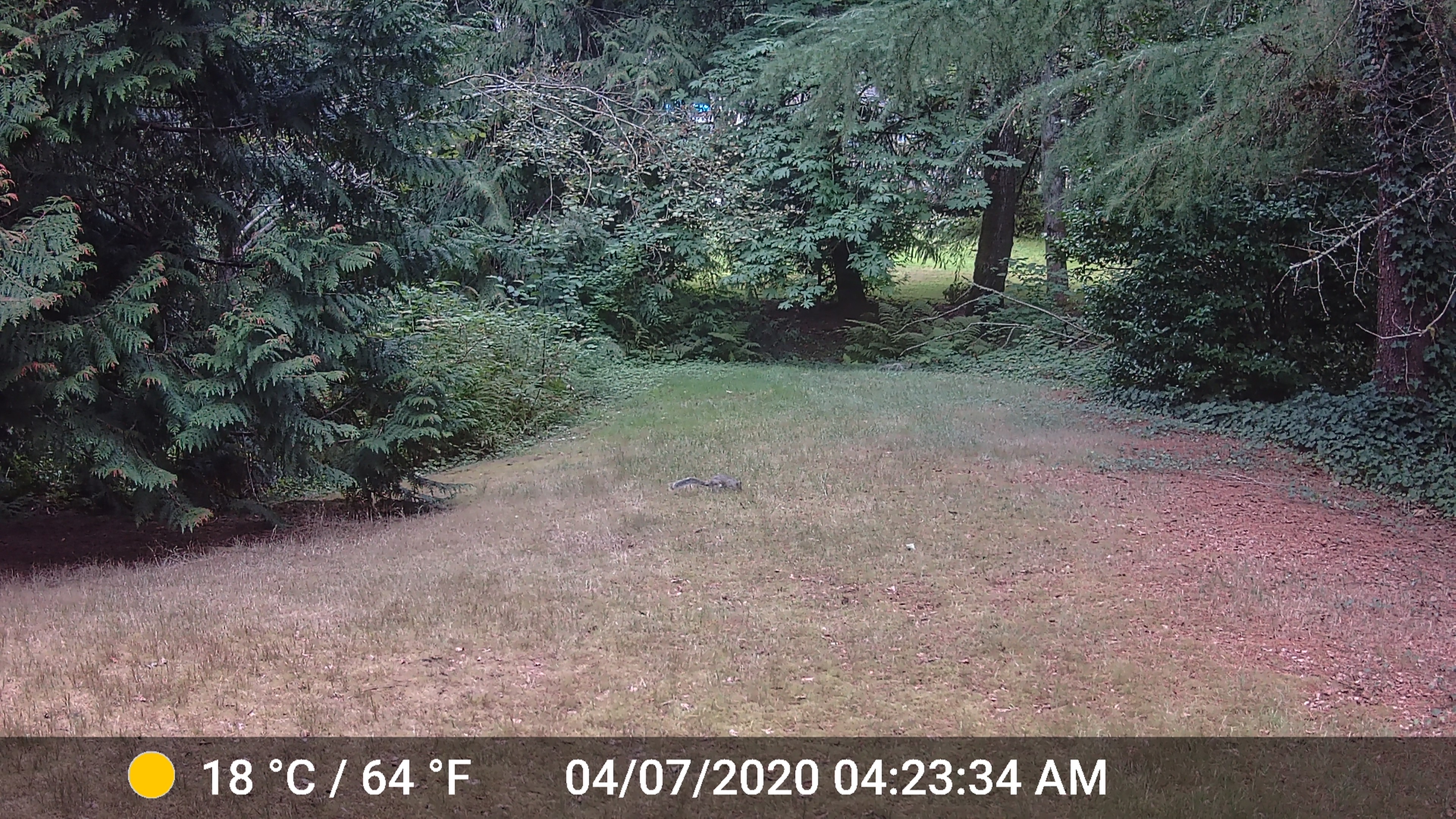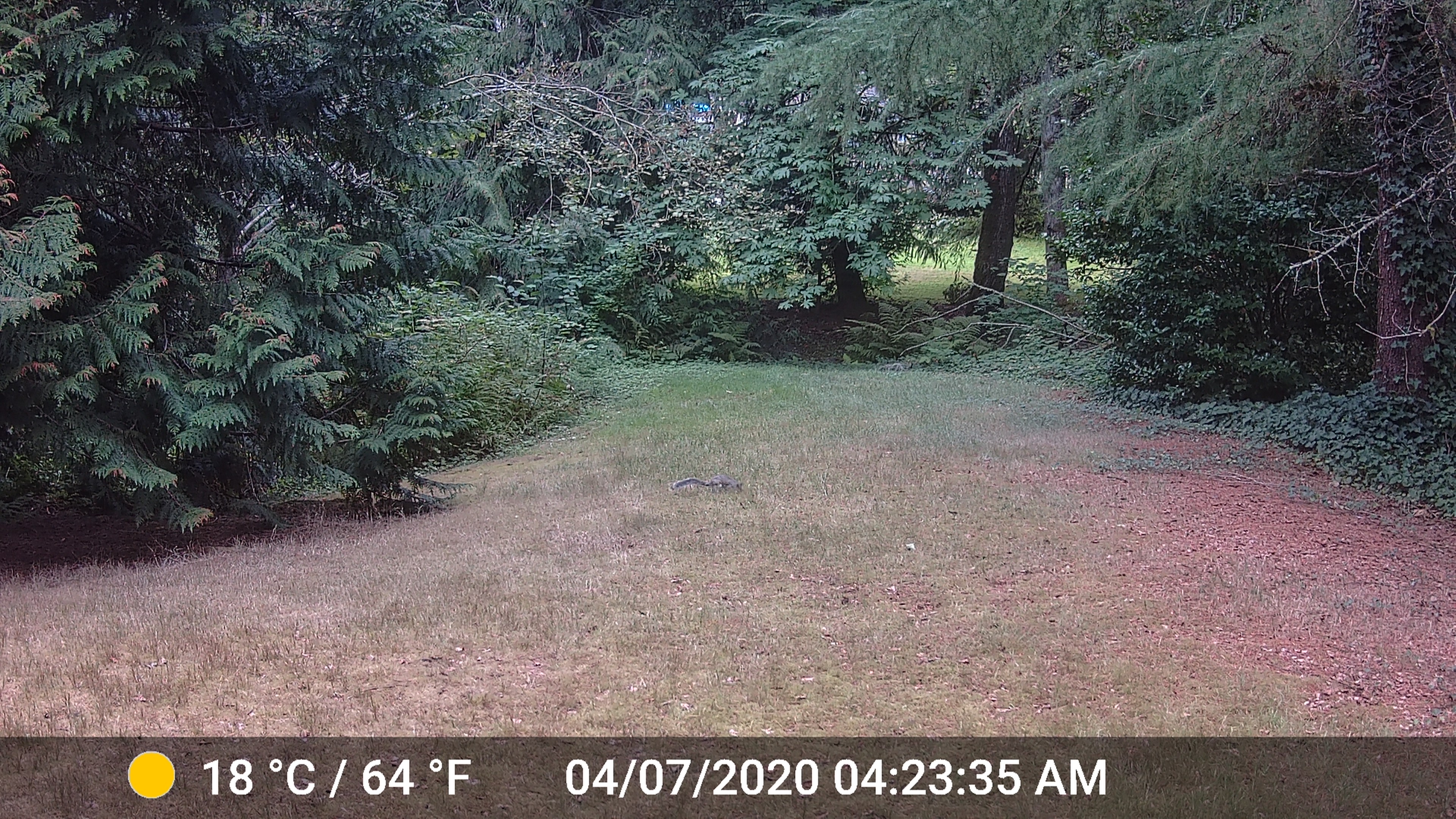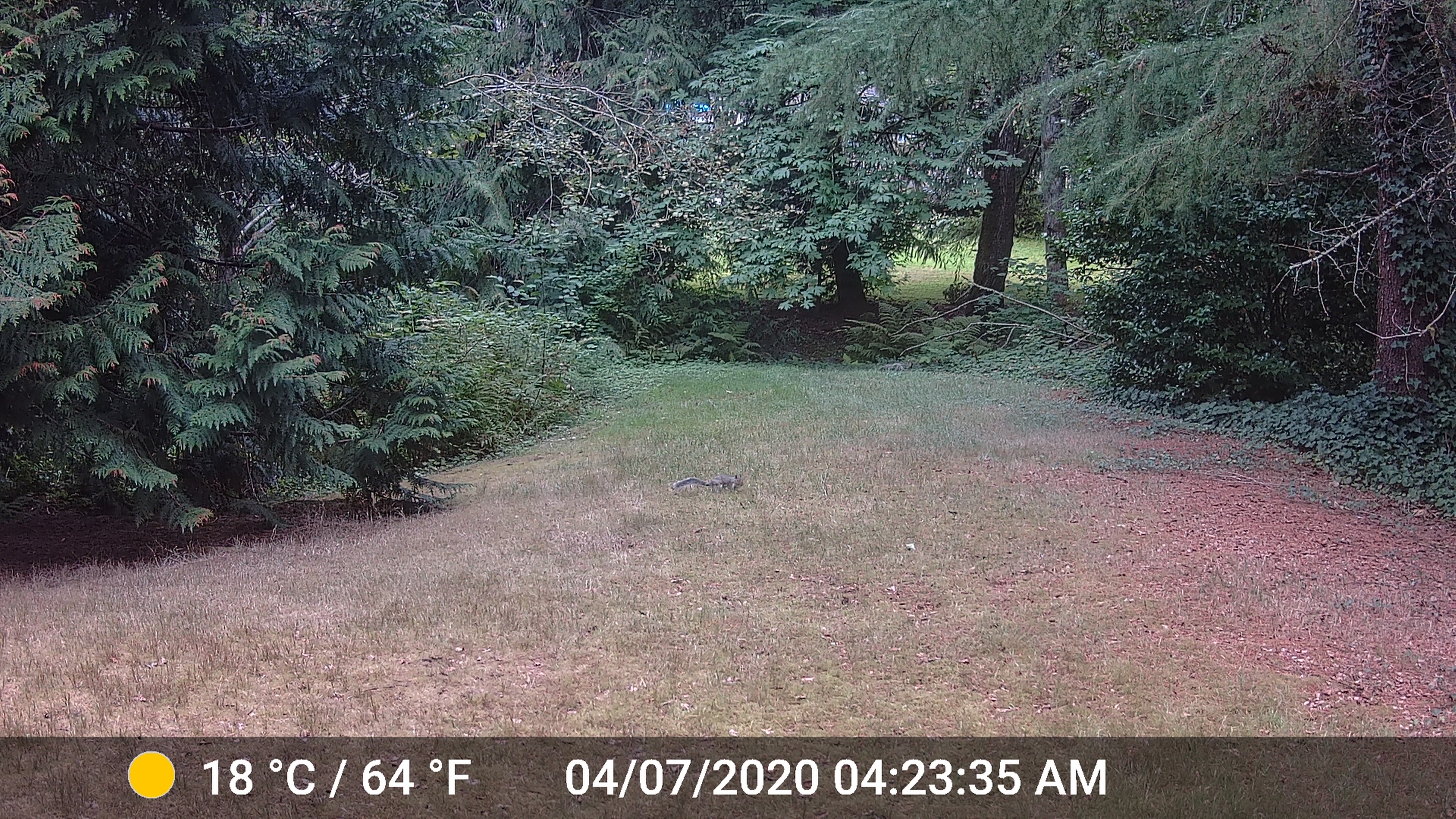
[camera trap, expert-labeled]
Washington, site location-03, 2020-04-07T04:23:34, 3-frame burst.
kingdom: Animalia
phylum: Chordata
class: Mammalia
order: Rodentia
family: Sciuridae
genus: Sciurus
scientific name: Sciurus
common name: squirrel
Squirrel (Sciurus).